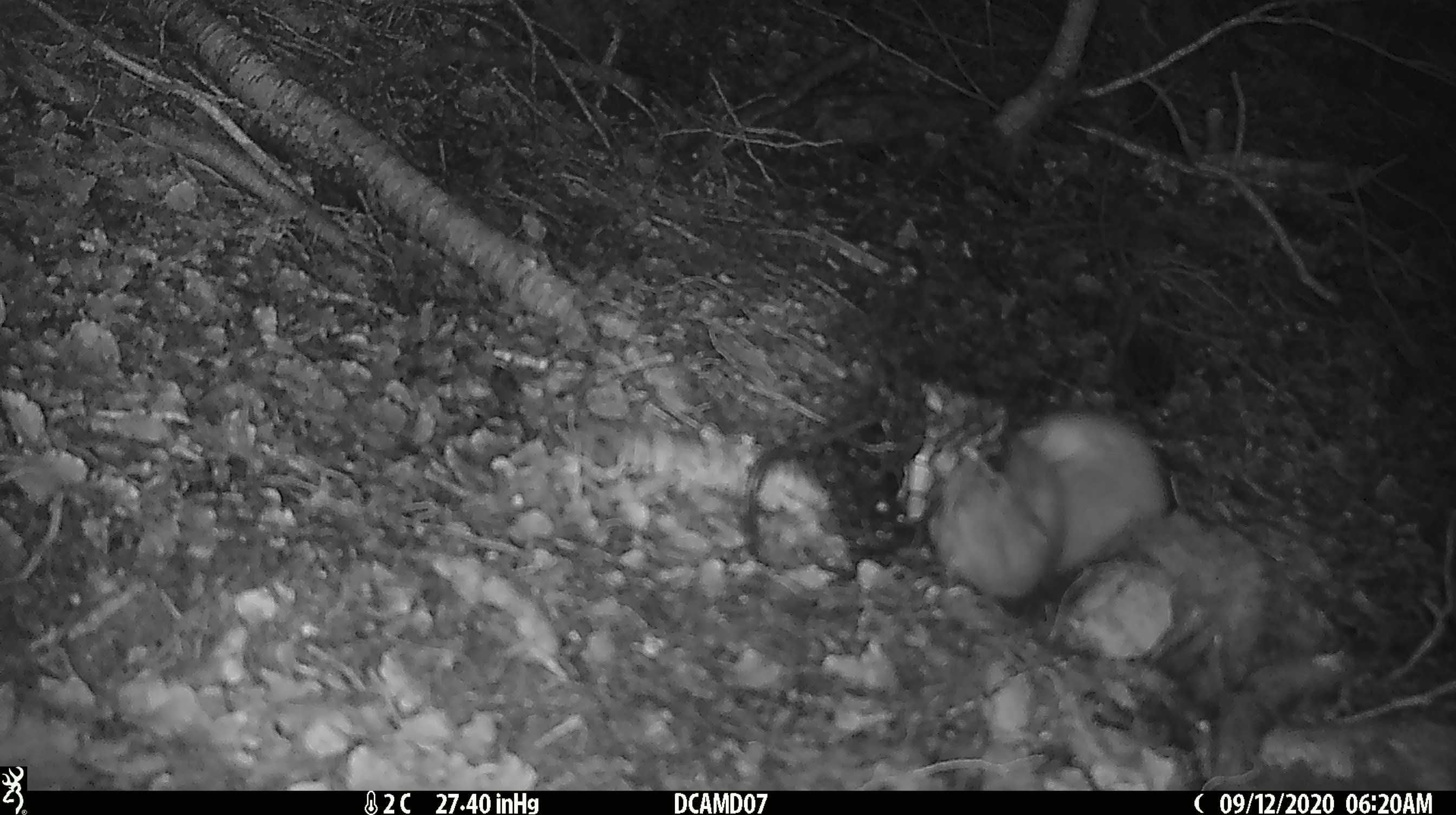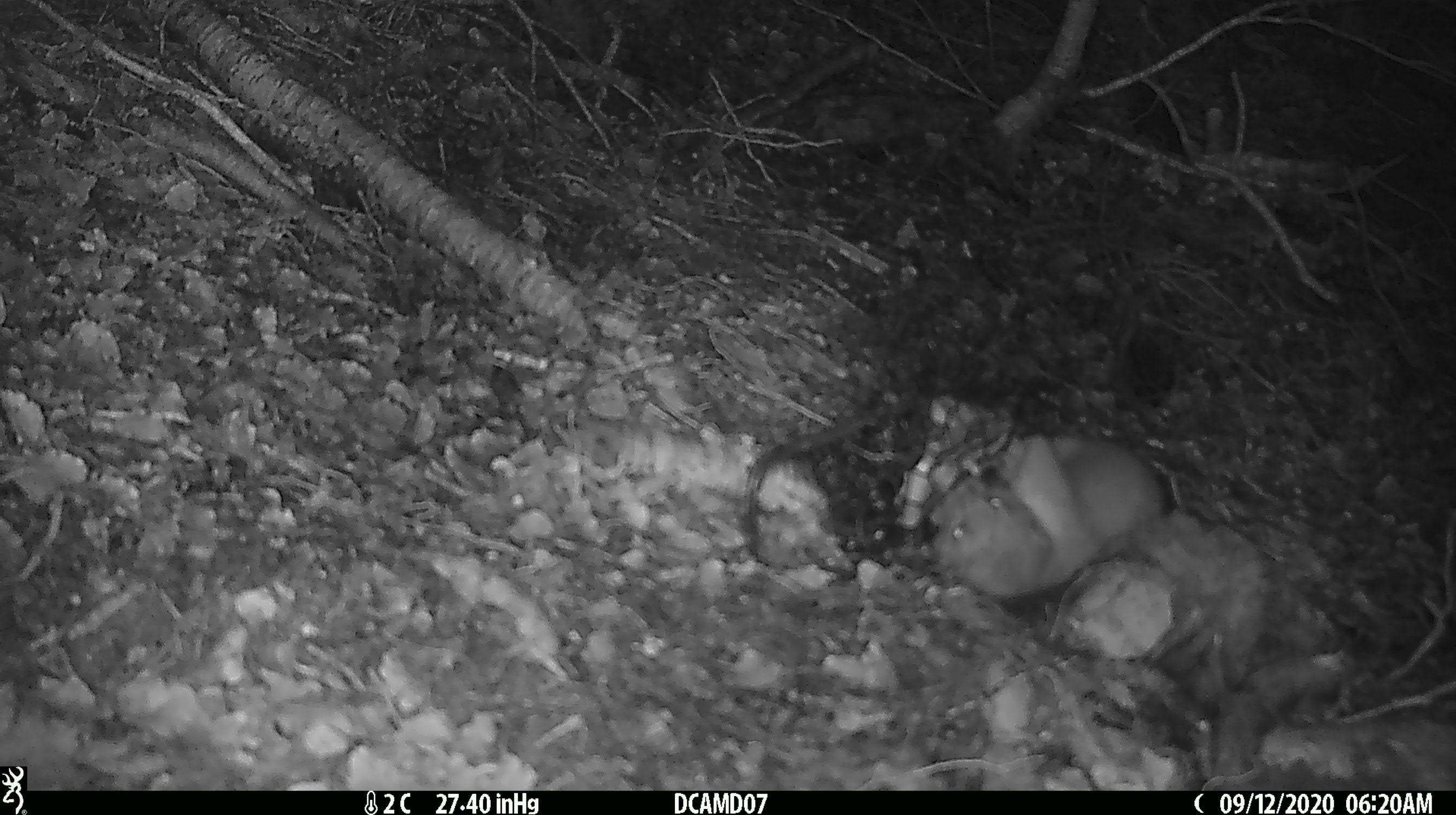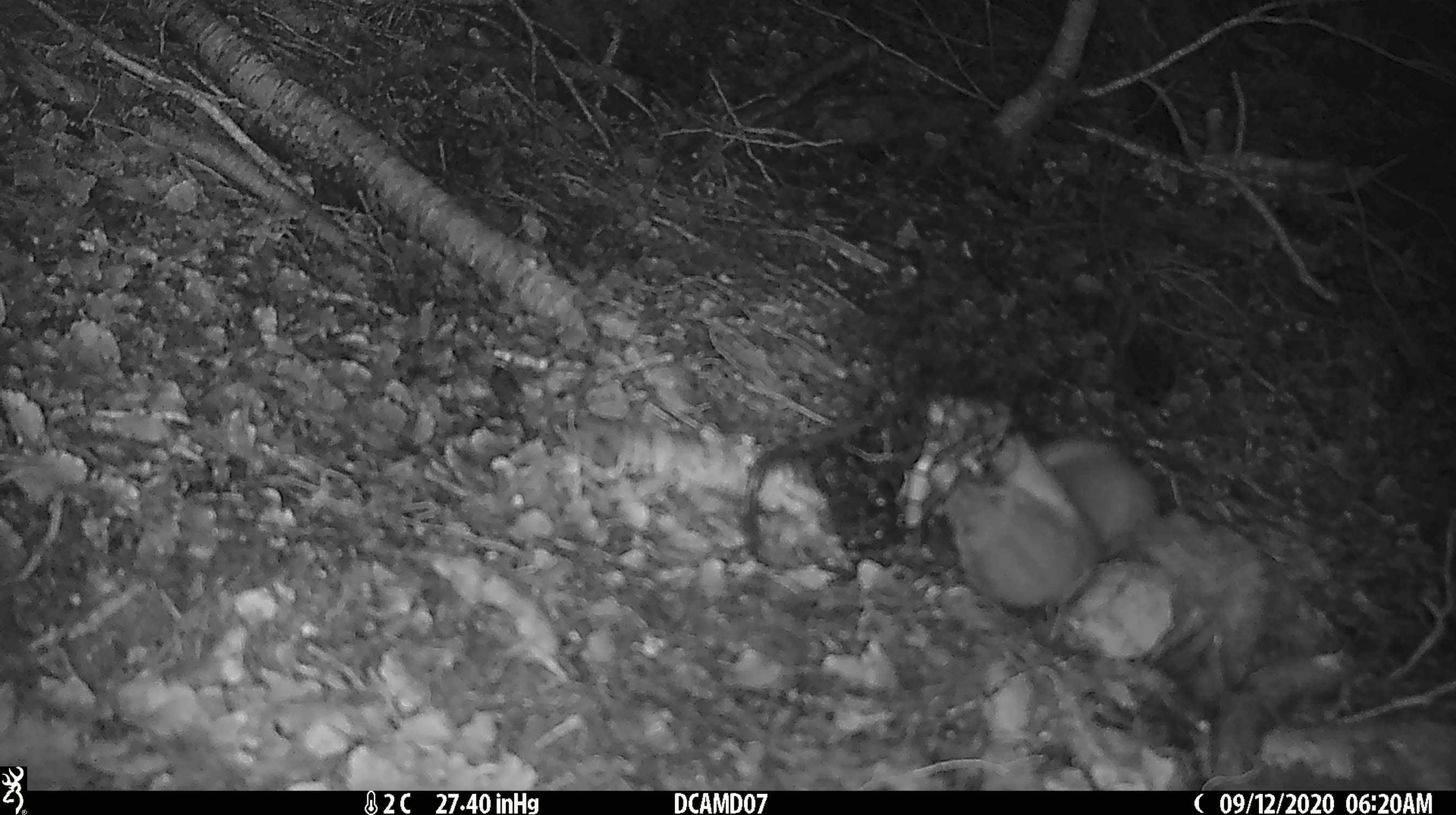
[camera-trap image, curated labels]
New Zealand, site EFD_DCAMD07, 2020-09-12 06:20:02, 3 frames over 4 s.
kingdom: Animalia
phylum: Chordata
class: Mammalia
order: Carnivora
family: Mustelidae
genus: Mustela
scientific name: Mustela erminea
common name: stoat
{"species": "stoat (Mustela erminea)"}